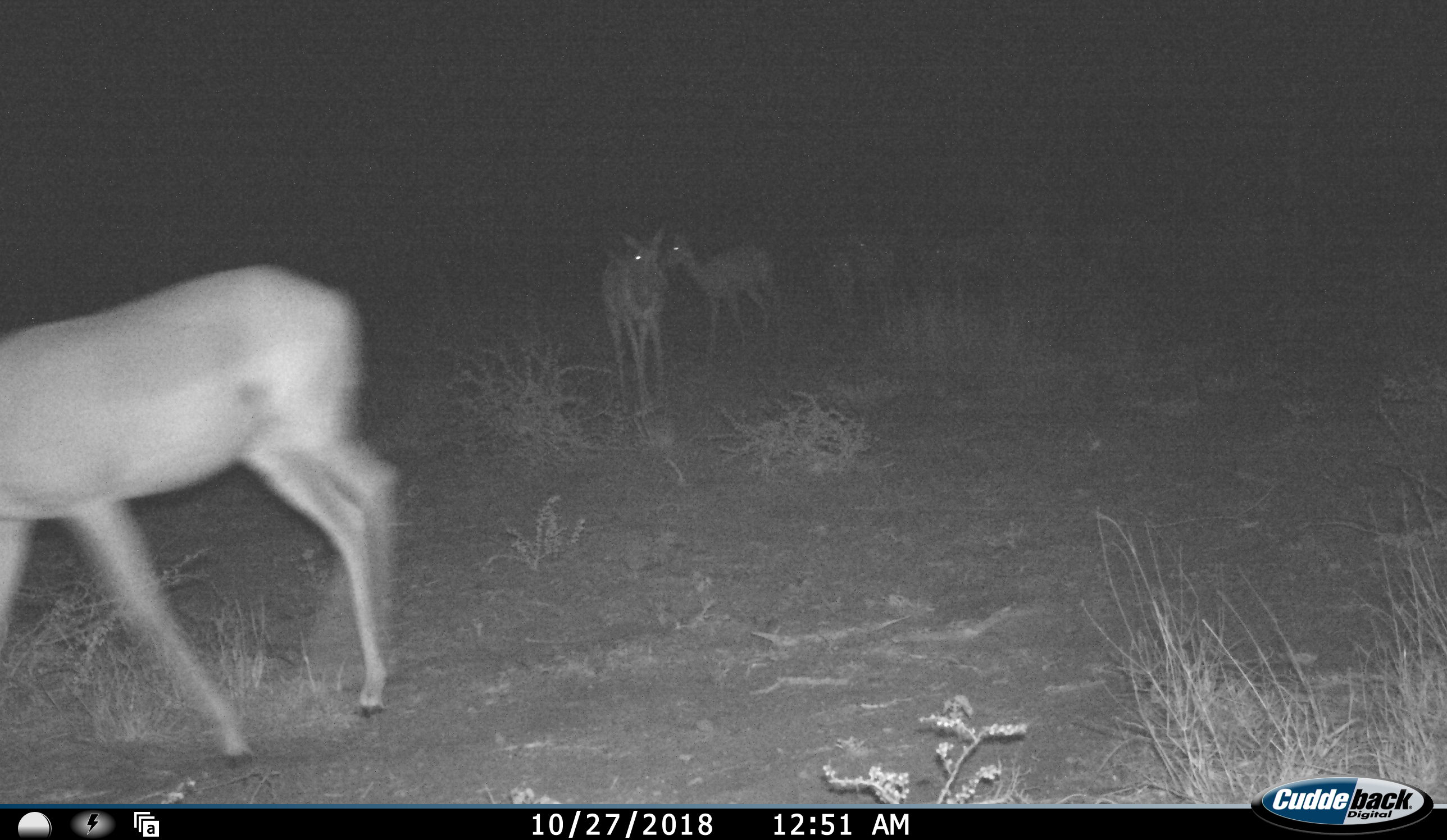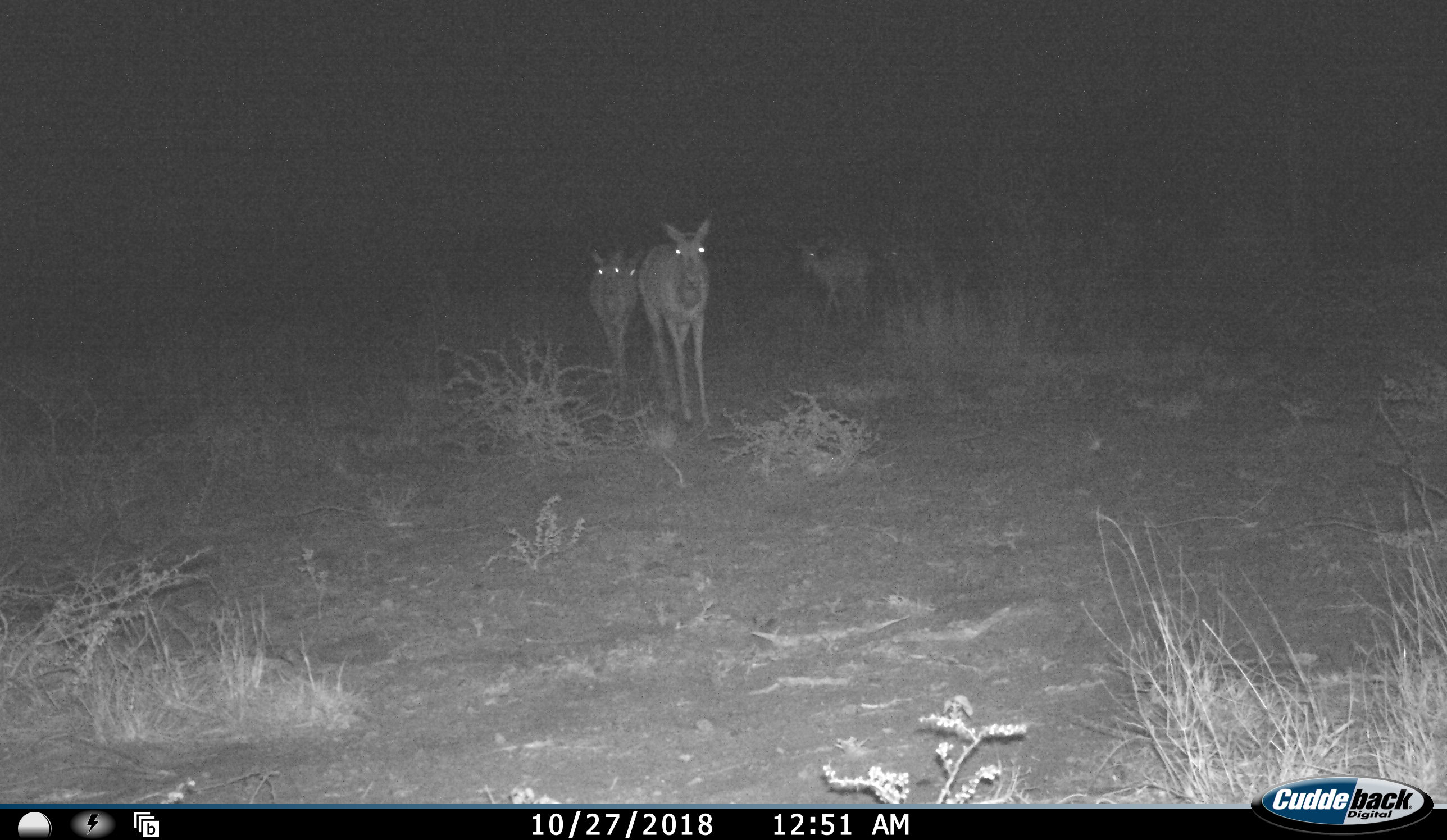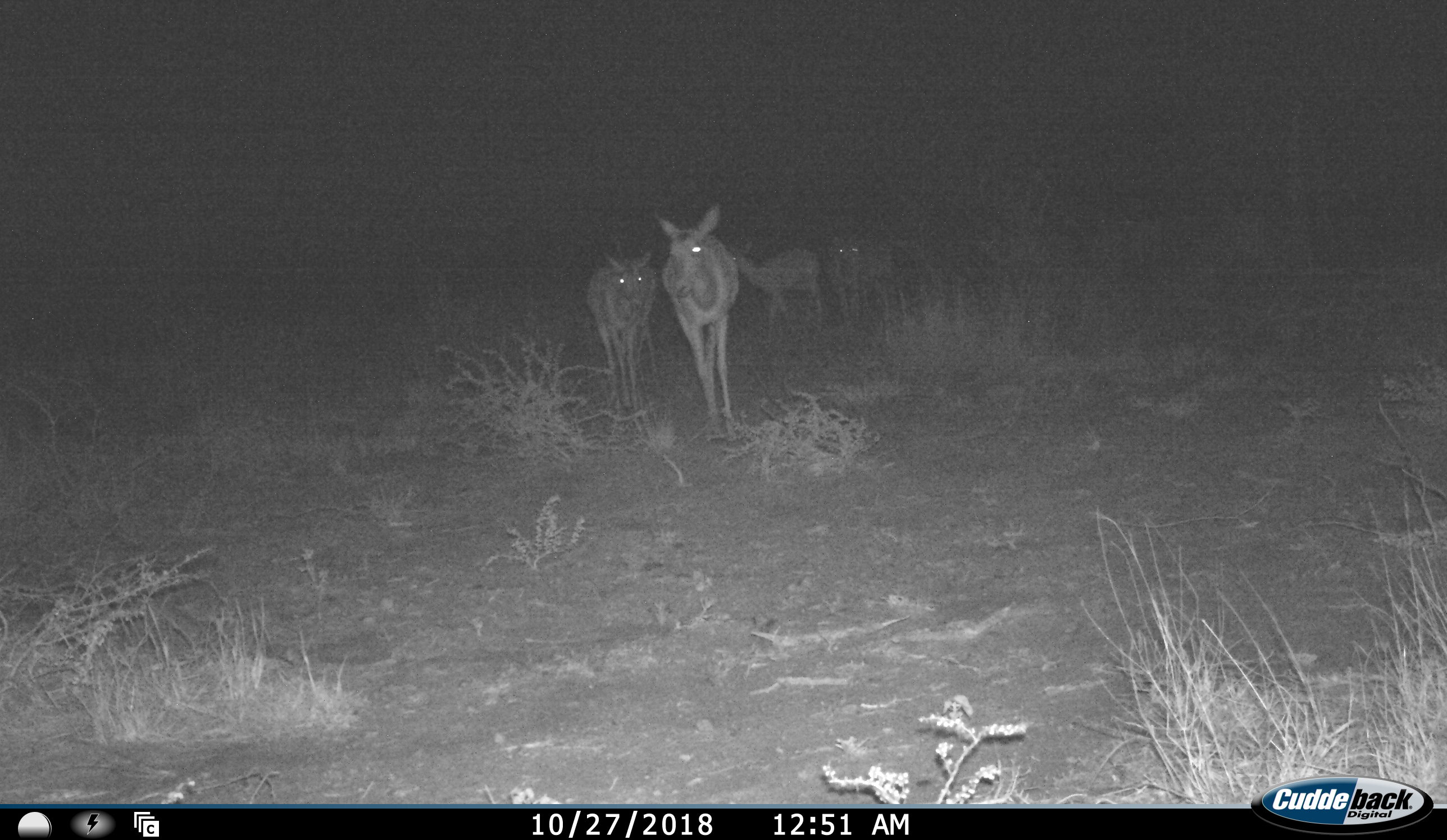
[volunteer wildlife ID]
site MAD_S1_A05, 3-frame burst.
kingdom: Animalia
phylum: Chordata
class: Mammalia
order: Artiodactyla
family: Bovidae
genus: Aepyceros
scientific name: Aepyceros melampus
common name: impala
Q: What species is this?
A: Impala (Aepyceros melampus).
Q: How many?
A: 6.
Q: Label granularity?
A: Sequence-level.